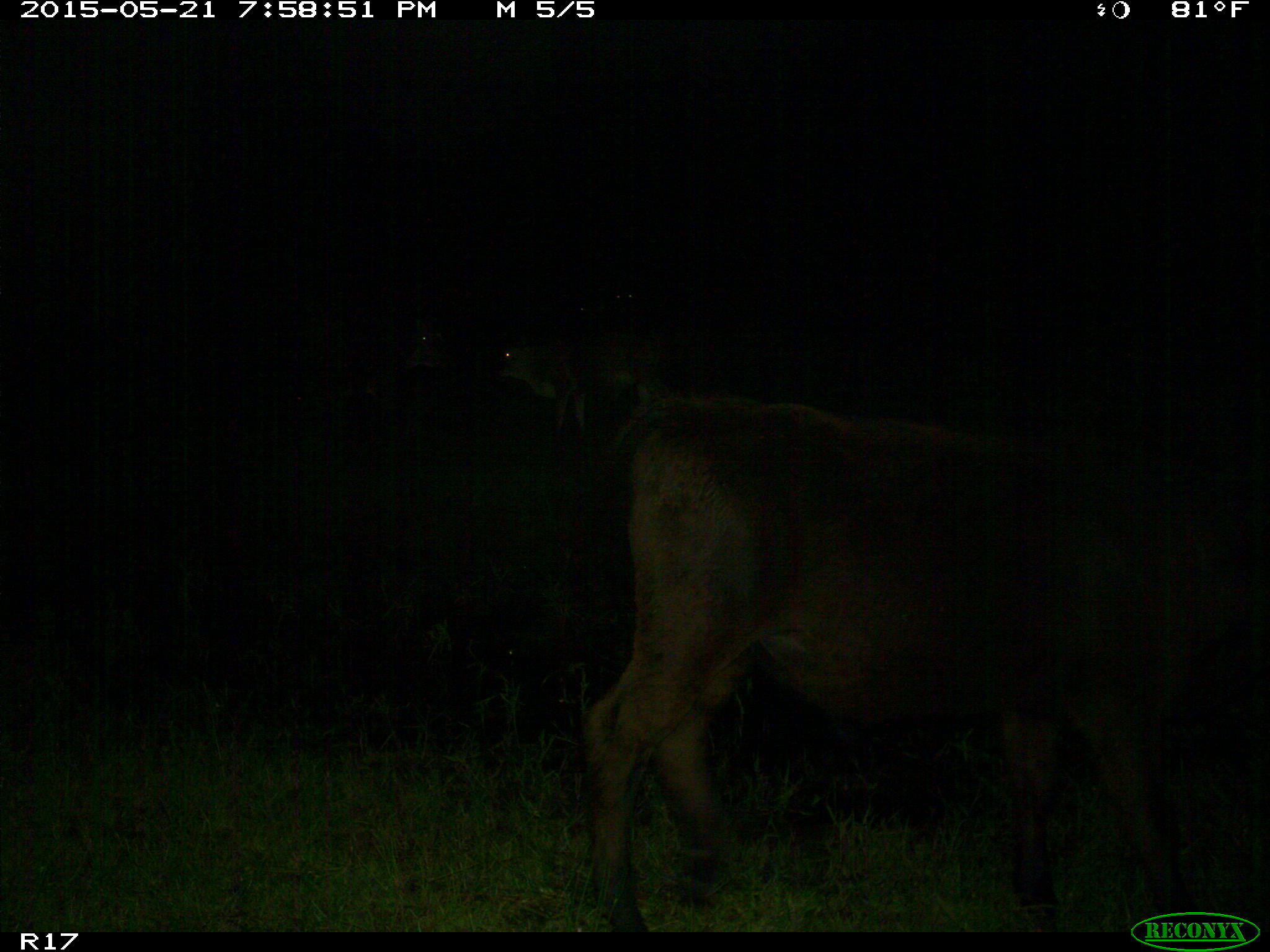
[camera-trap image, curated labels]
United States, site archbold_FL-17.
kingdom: Animalia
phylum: Chordata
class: Mammalia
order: Artiodactyla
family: Bovidae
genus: Bos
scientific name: Bos taurus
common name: domestic cow